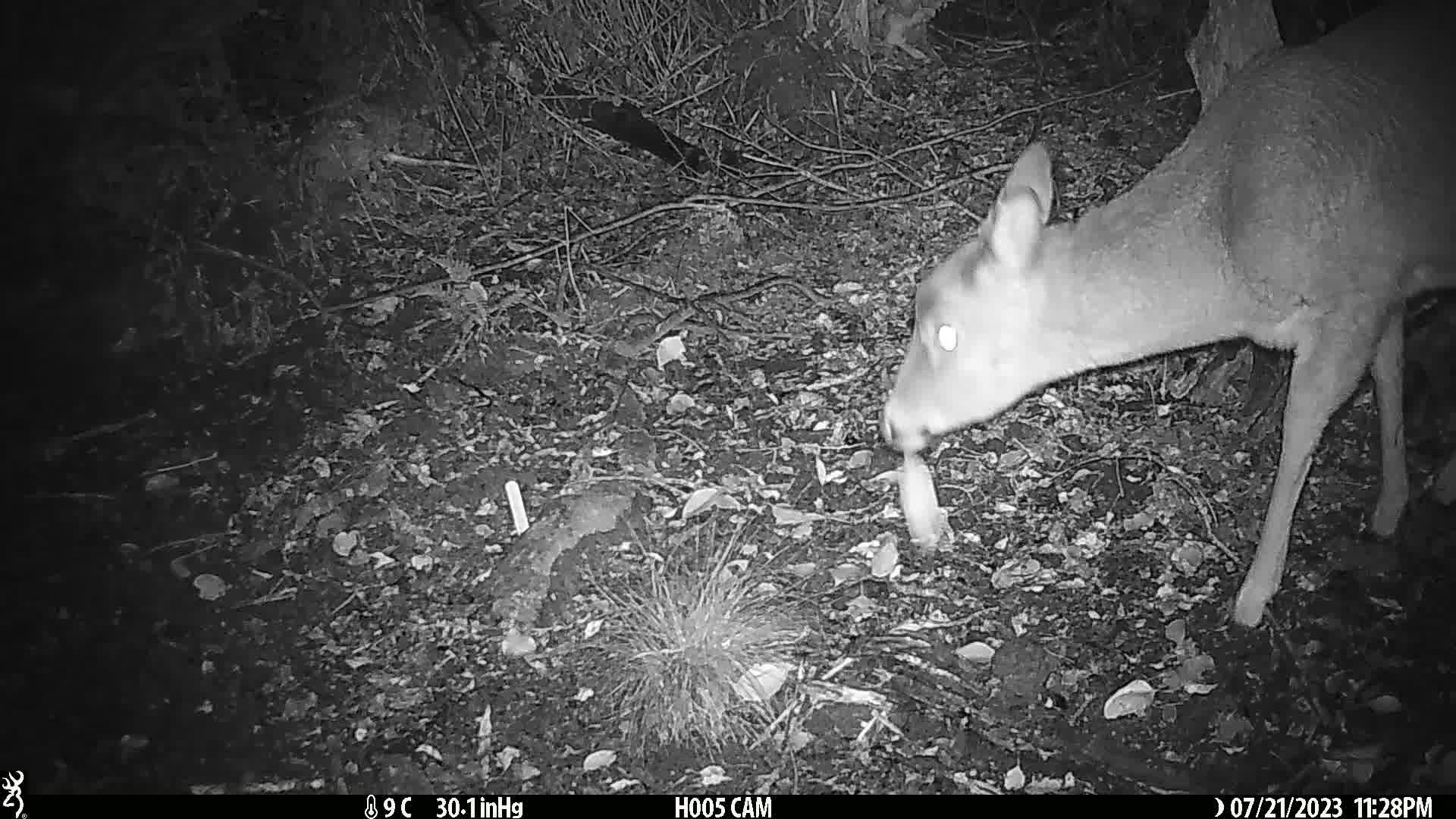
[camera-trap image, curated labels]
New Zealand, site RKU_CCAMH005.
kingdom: Animalia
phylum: Chordata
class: Mammalia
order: Artiodactyla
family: Cervidae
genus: Odocoileus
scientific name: Odocoileus virginianus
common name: white-tailed deer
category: white tailed deer